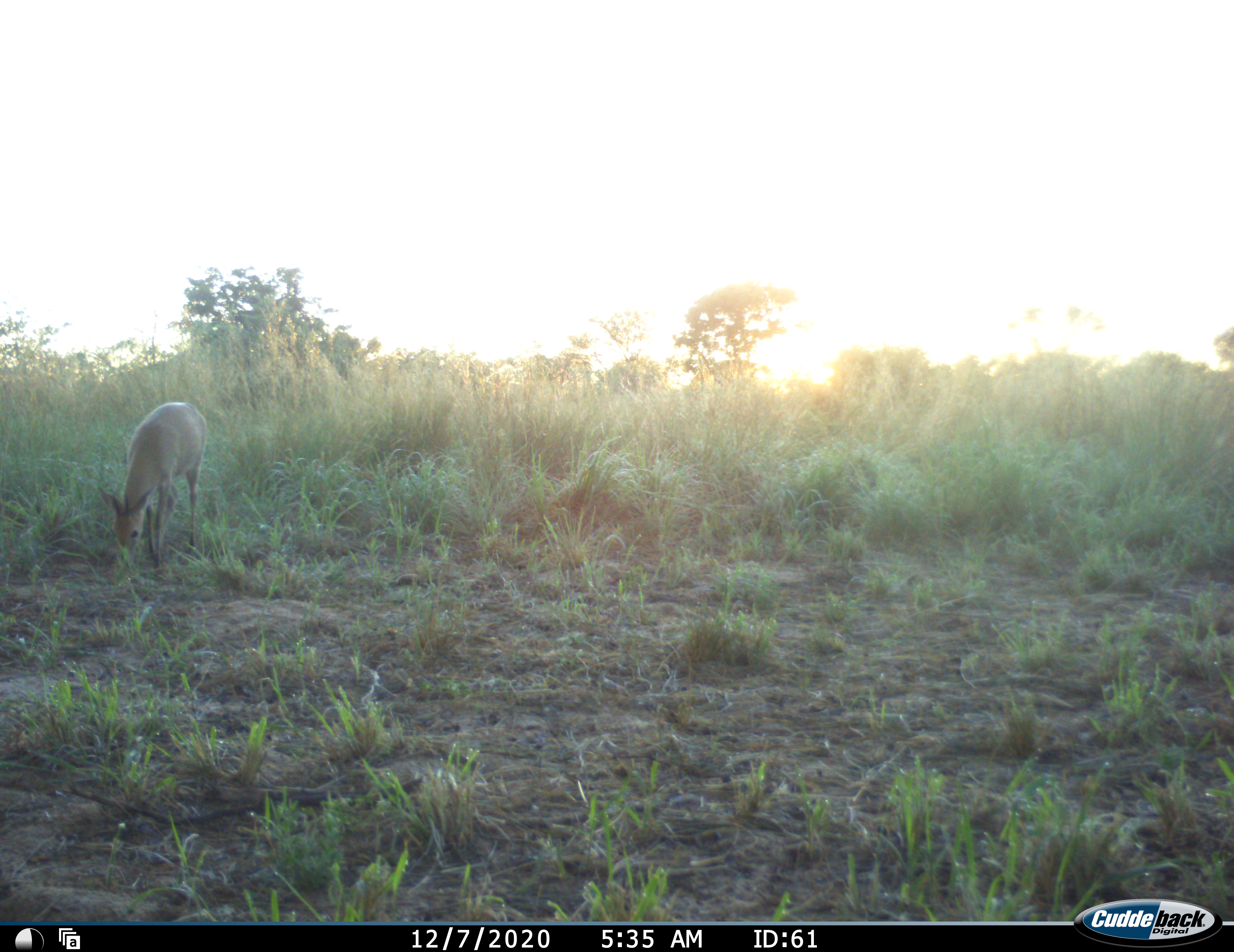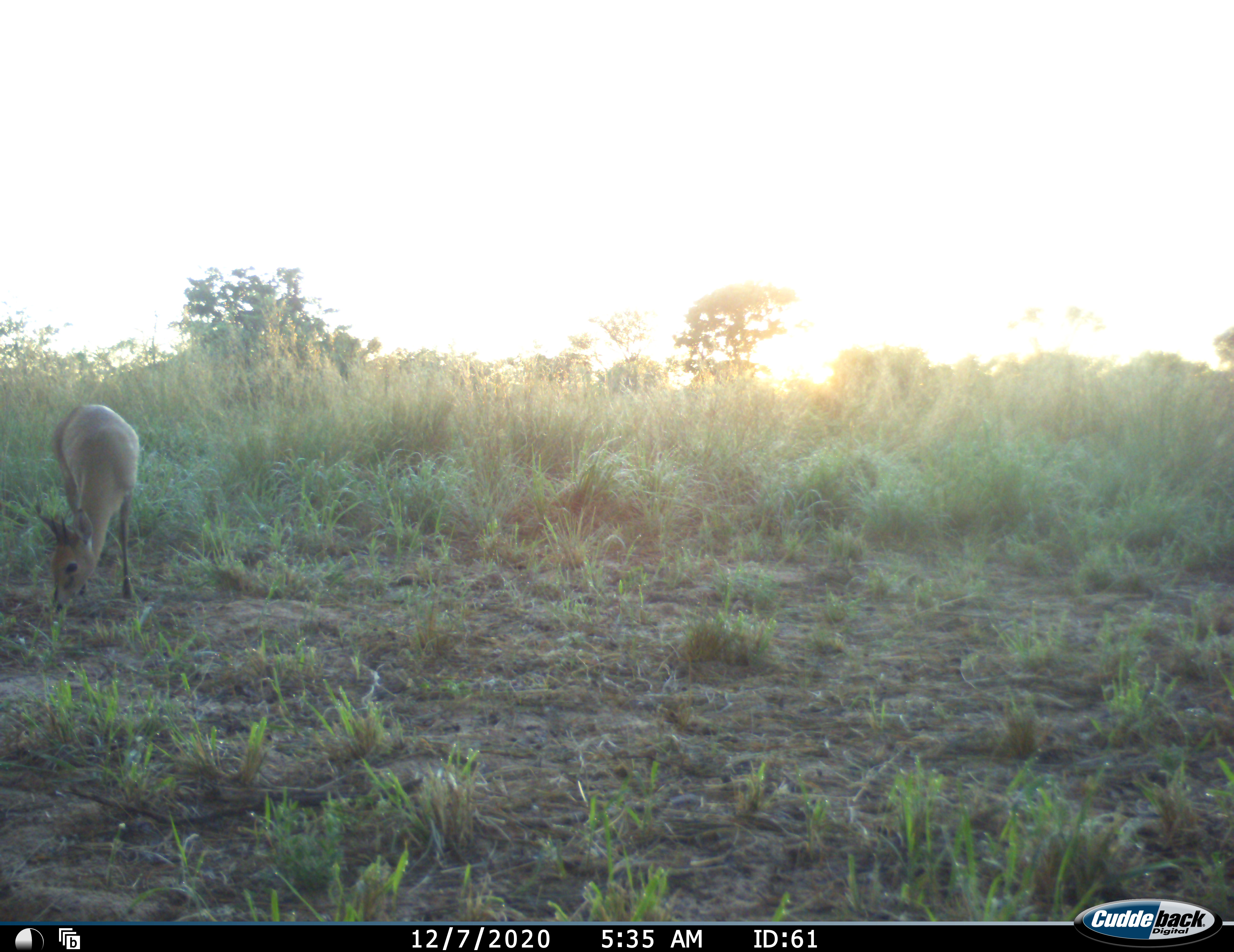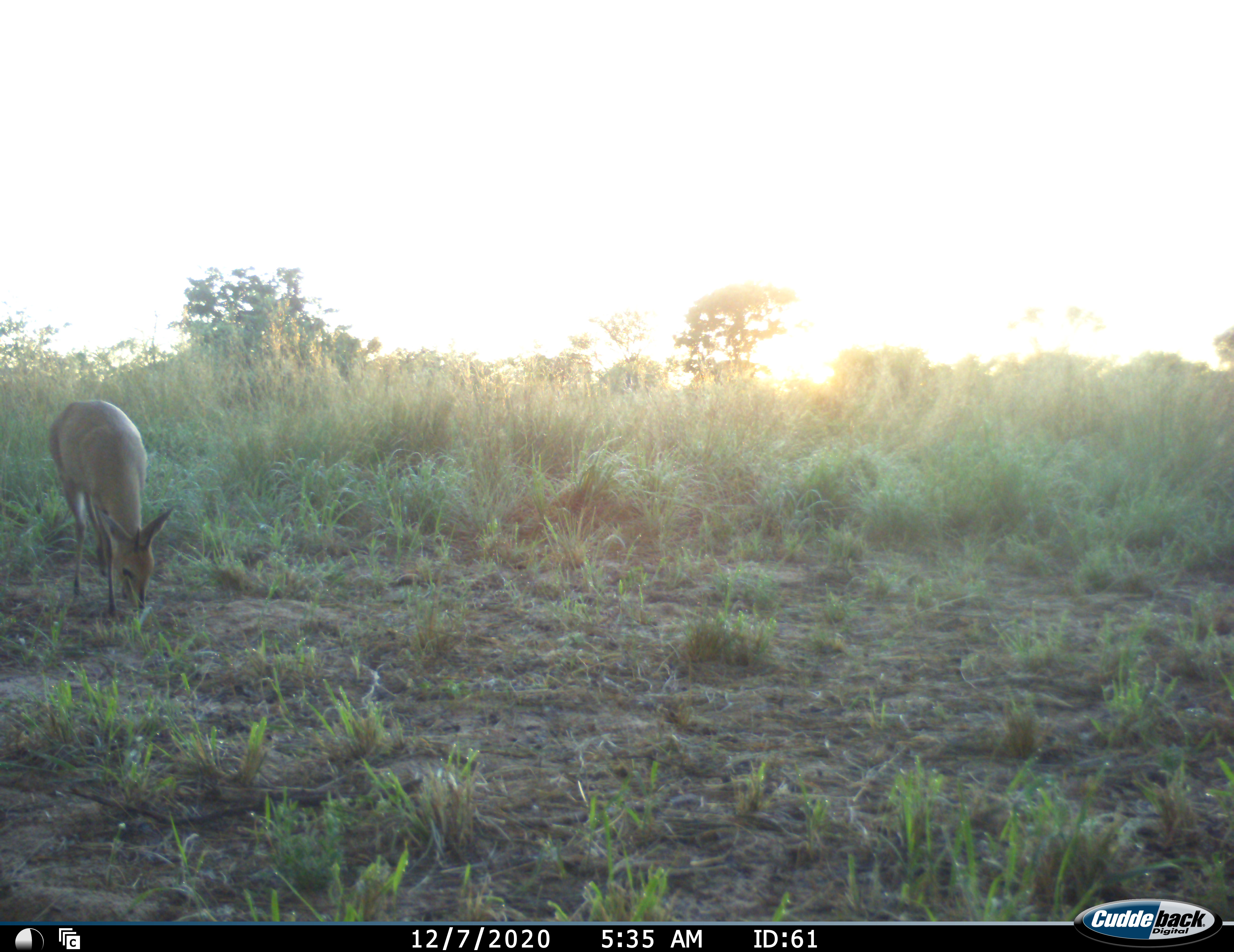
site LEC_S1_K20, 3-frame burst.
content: unidentified animal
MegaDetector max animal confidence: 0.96